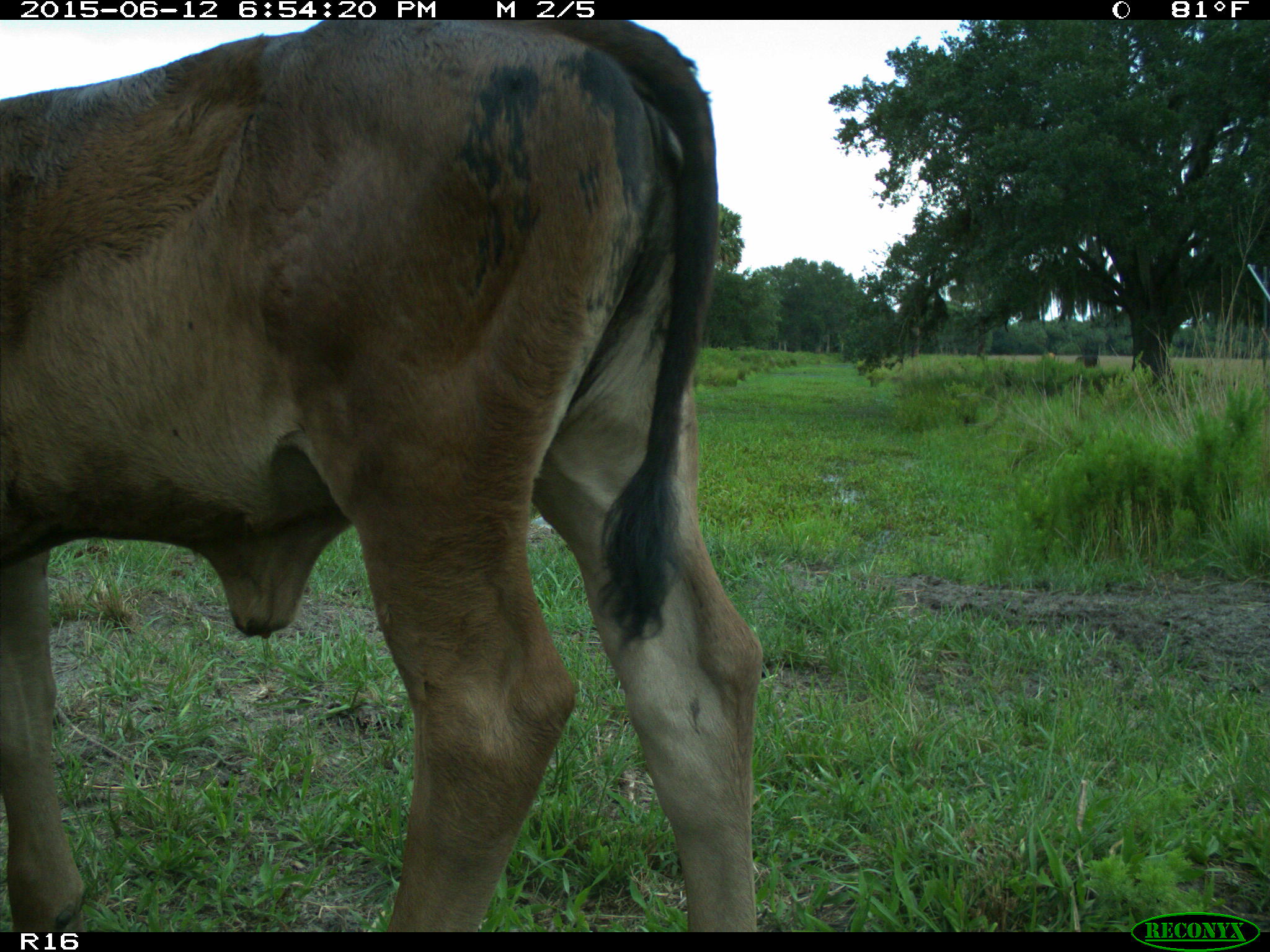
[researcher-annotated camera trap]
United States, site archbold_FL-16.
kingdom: Animalia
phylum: Chordata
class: Mammalia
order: Artiodactyla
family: Bovidae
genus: Bos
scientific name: Bos taurus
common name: domestic cow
Bos taurus (domestic cow).